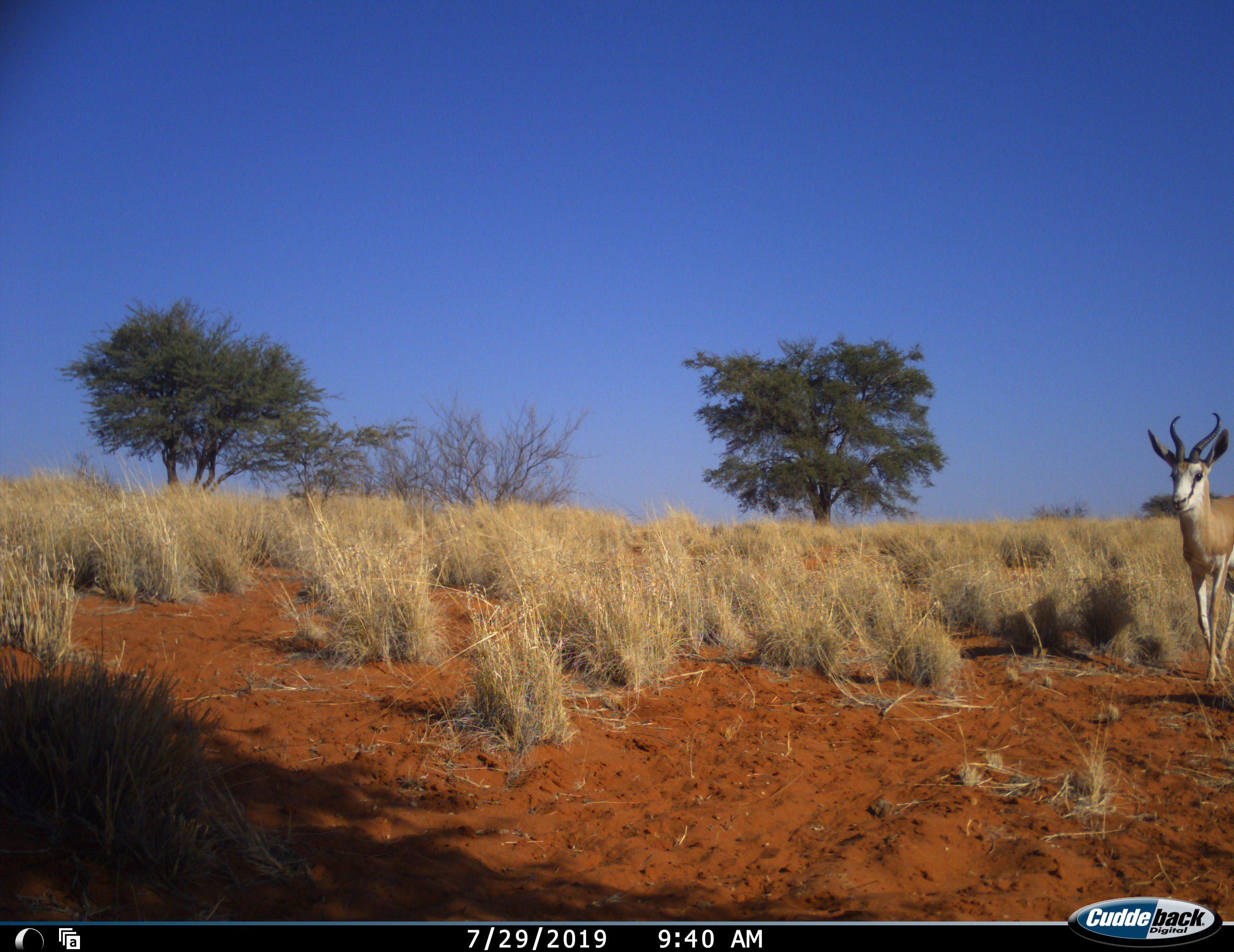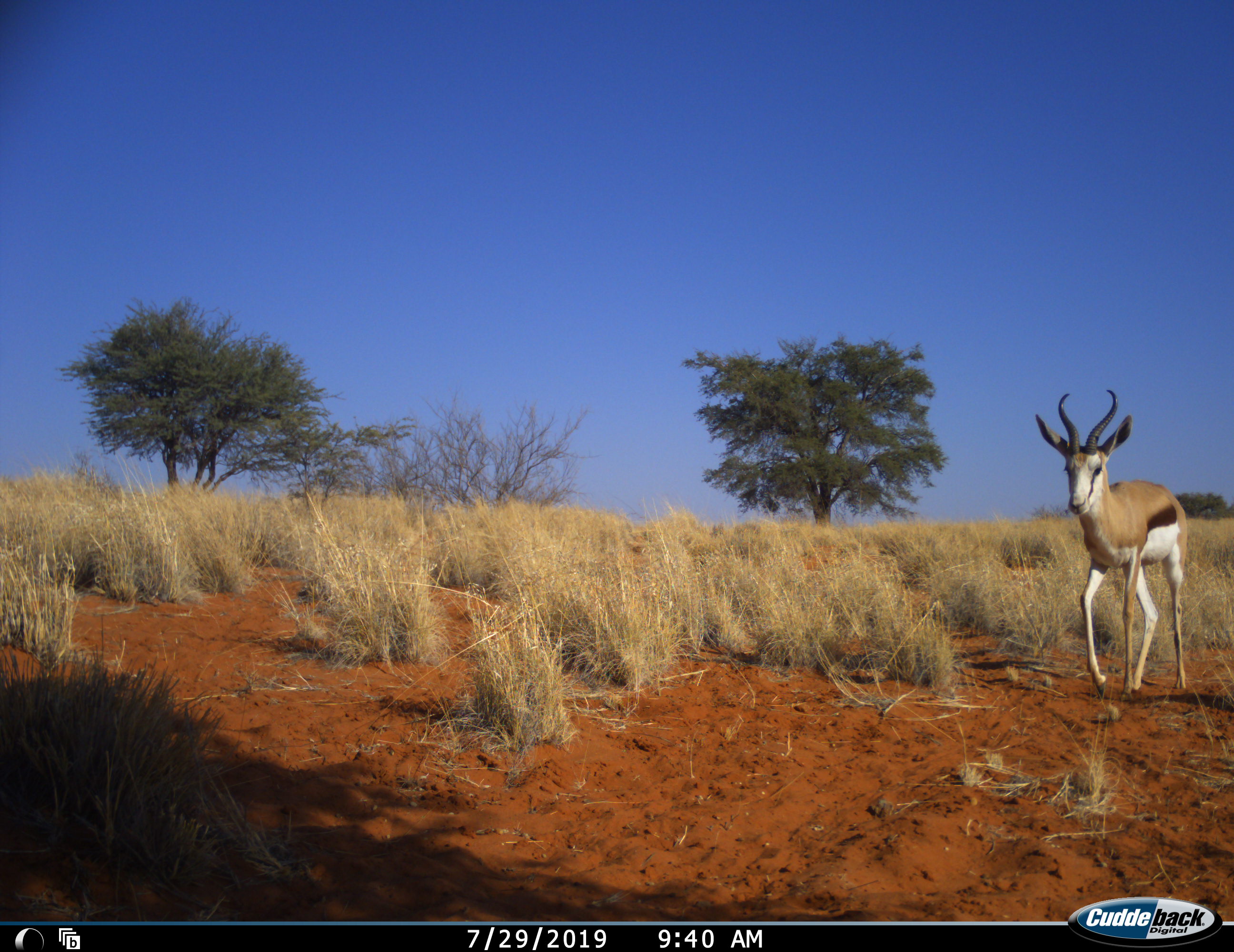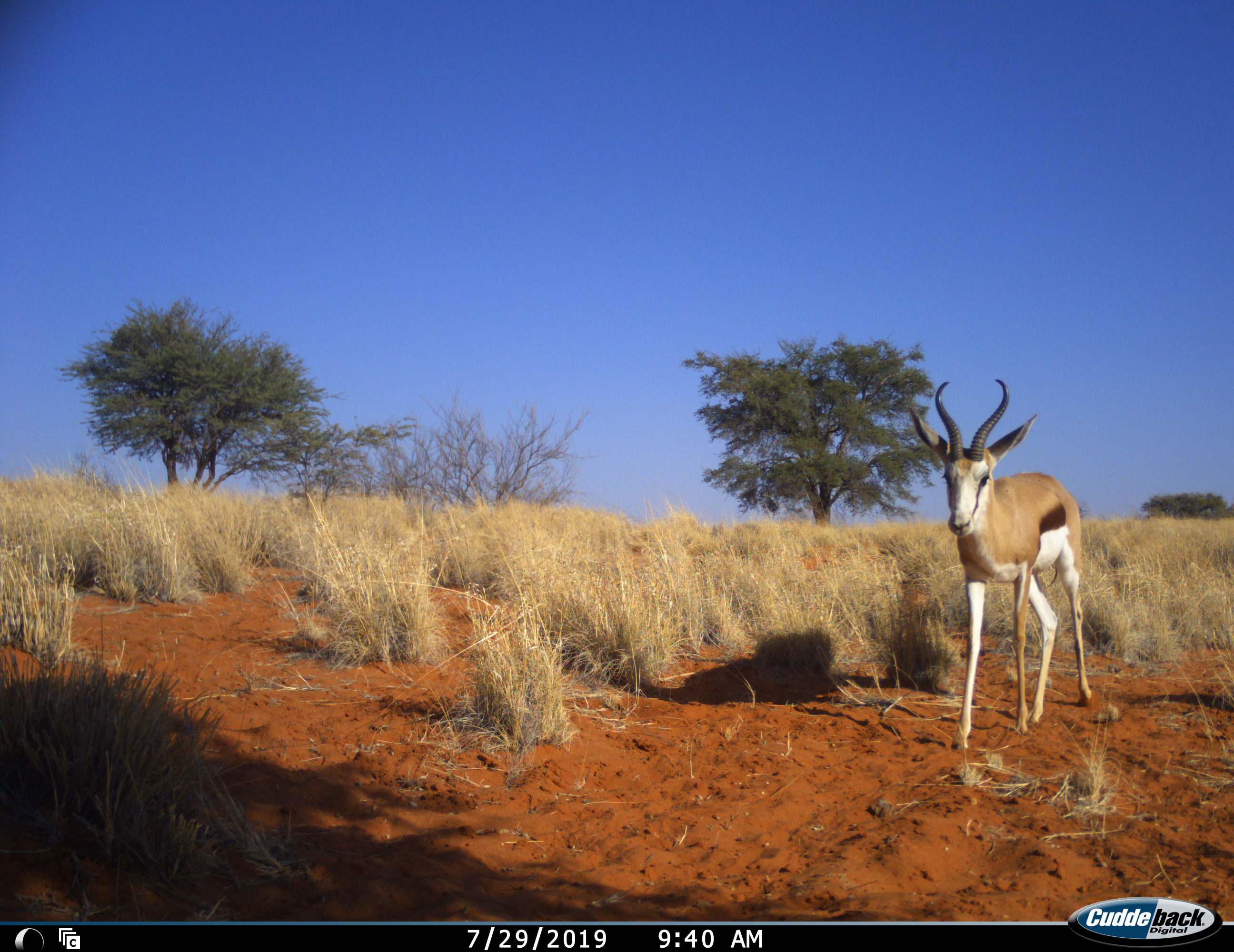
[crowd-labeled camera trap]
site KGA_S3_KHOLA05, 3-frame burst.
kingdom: Animalia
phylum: Chordata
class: Mammalia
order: Artiodactyla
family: Bovidae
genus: Antidorcas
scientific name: Antidorcas marsupialis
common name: springbok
Springbok (Antidorcas marsupialis), count 1. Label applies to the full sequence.